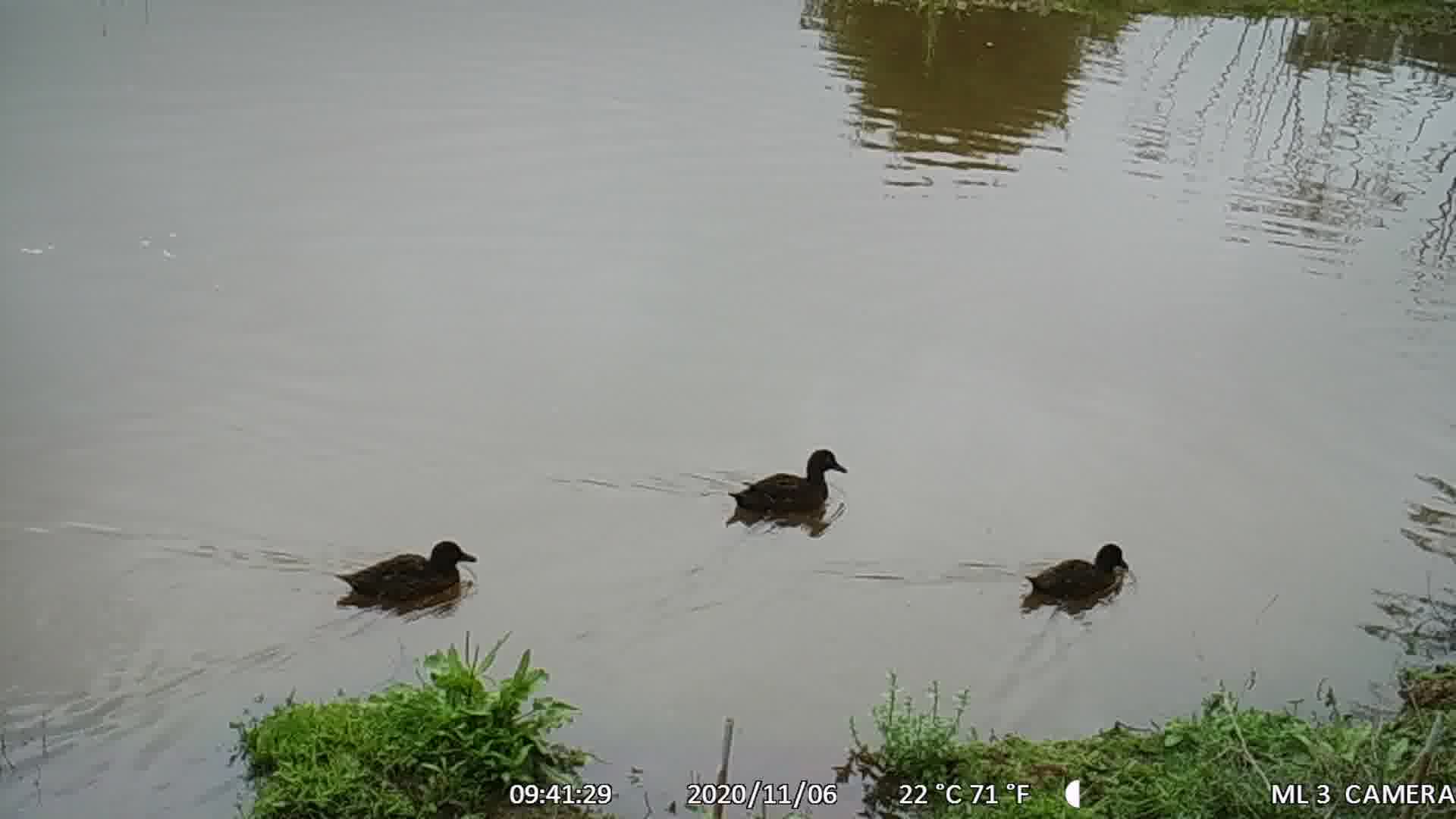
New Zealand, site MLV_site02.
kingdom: Animalia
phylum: Chordata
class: Aves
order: Anseriformes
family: Anatidae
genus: Anas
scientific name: Anas chlorotis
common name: brown teal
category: pateke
Pateke (brown teal) (Anas chlorotis).